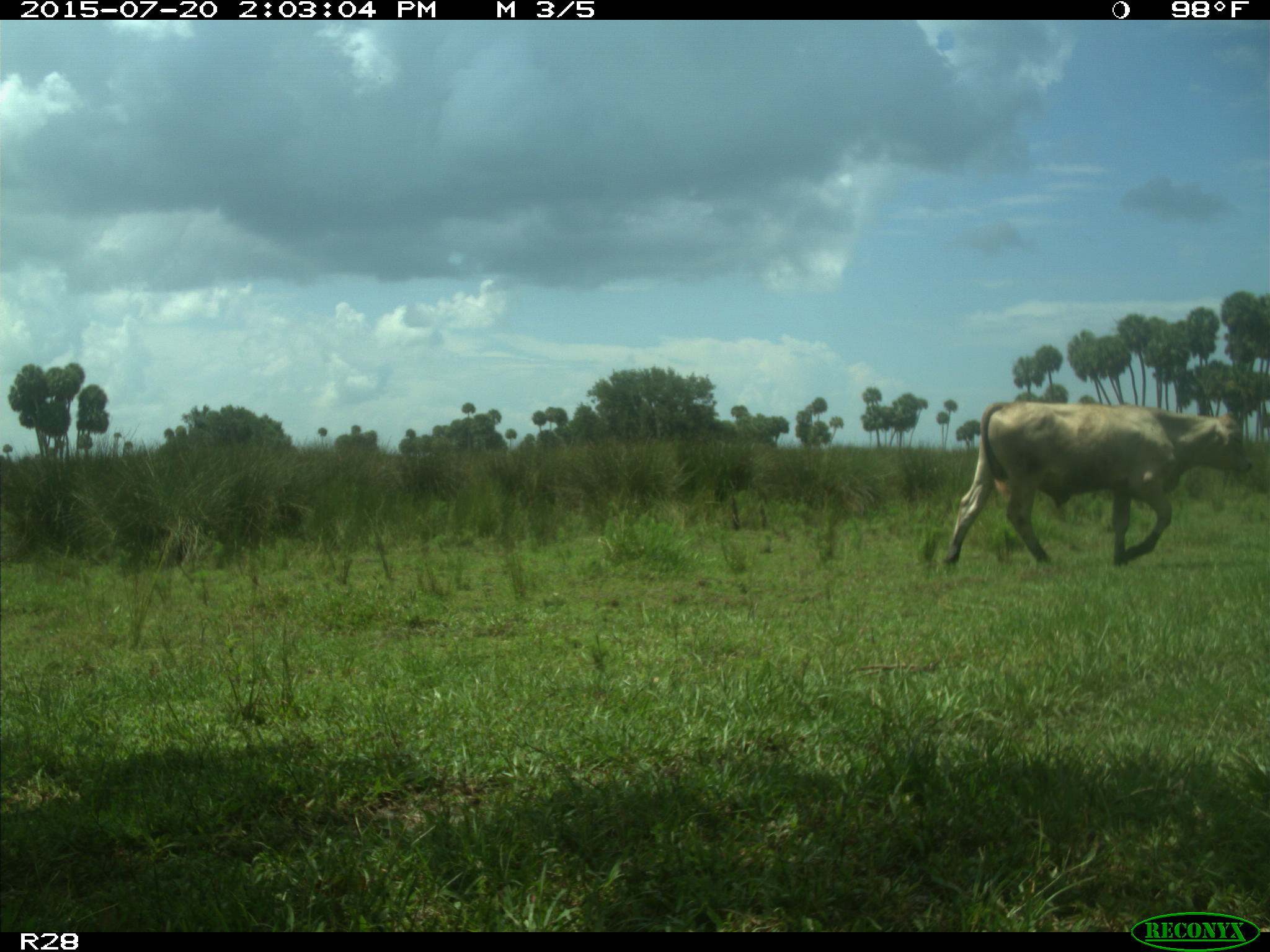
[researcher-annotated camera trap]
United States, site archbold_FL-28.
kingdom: Animalia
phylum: Chordata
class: Mammalia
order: Artiodactyla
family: Bovidae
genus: Bos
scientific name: Bos taurus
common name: domestic cow